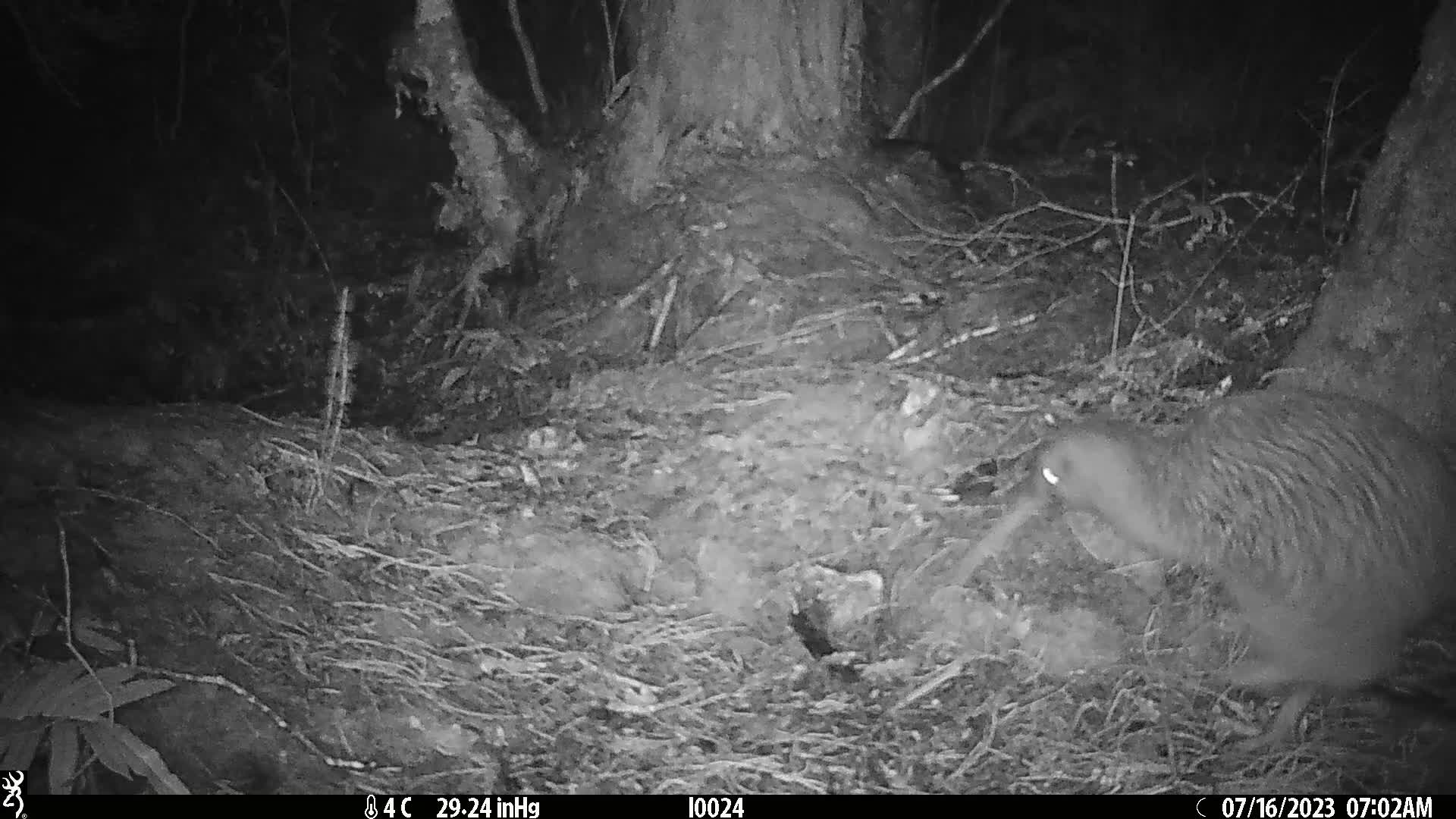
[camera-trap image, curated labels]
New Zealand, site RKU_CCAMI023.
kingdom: Animalia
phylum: Chordata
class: Aves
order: Apterygiformes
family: Apterygidae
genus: Apteryx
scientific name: Apteryx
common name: kiwi